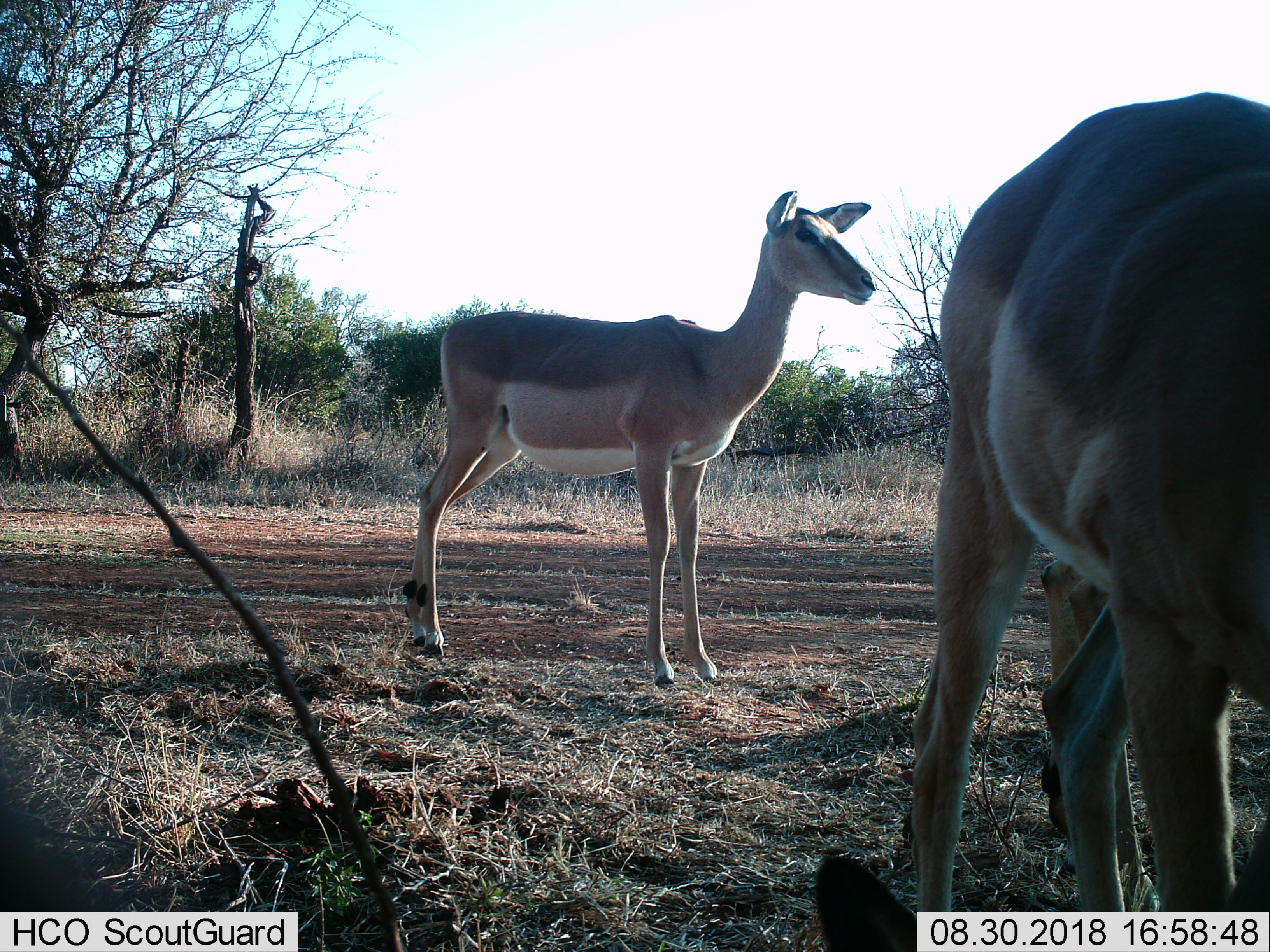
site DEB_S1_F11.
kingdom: Animalia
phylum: Chordata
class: Mammalia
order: Artiodactyla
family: Bovidae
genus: Aepyceros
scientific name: Aepyceros melampus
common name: impala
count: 3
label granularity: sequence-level